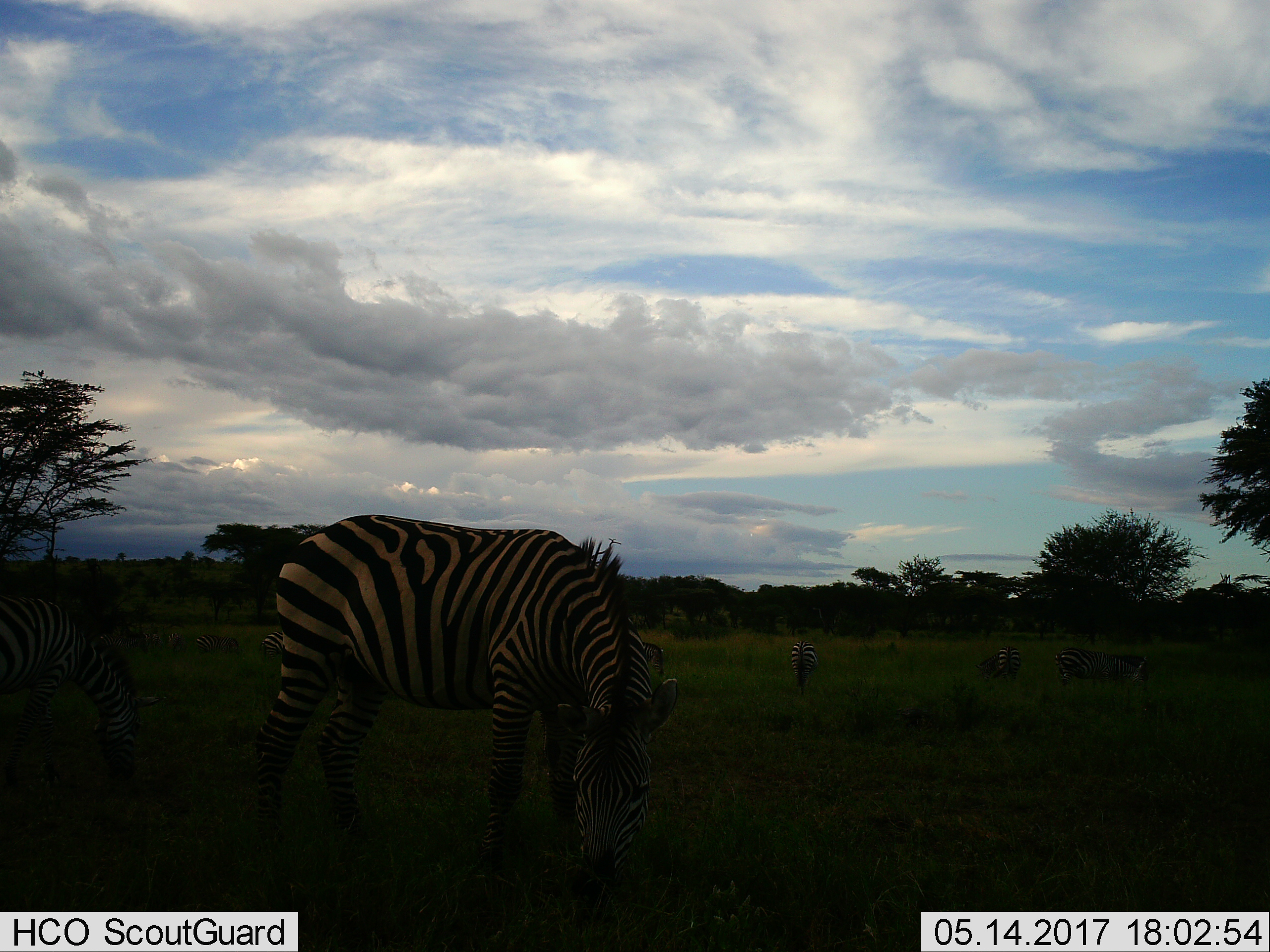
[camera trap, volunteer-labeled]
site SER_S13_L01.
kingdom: Animalia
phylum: Chordata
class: Mammalia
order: Perissodactyla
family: Equidae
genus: Equus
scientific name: Equus quagga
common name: plains zebra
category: zebraplains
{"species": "zebraplains (plains zebra) (Equus quagga)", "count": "10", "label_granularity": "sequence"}